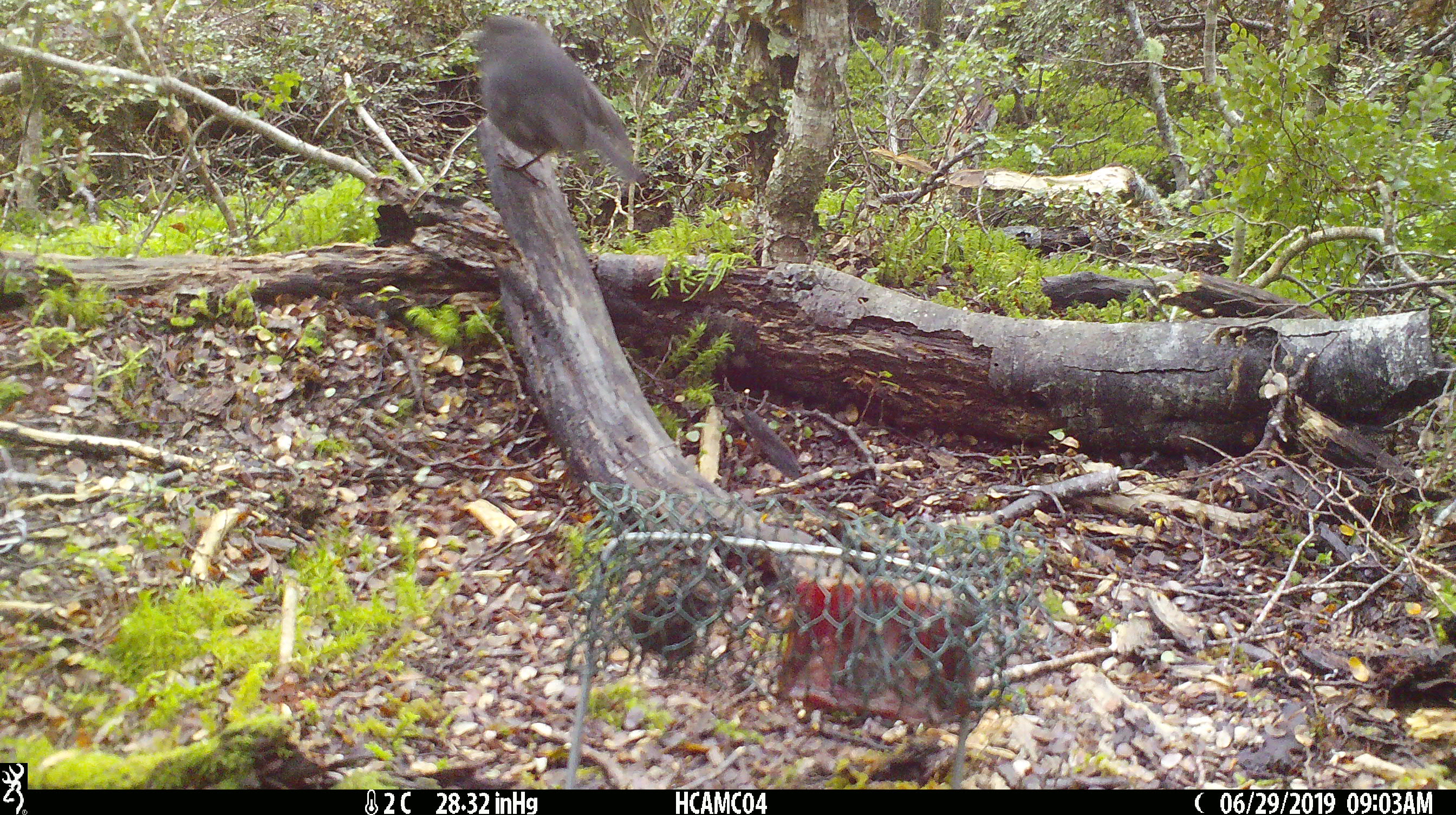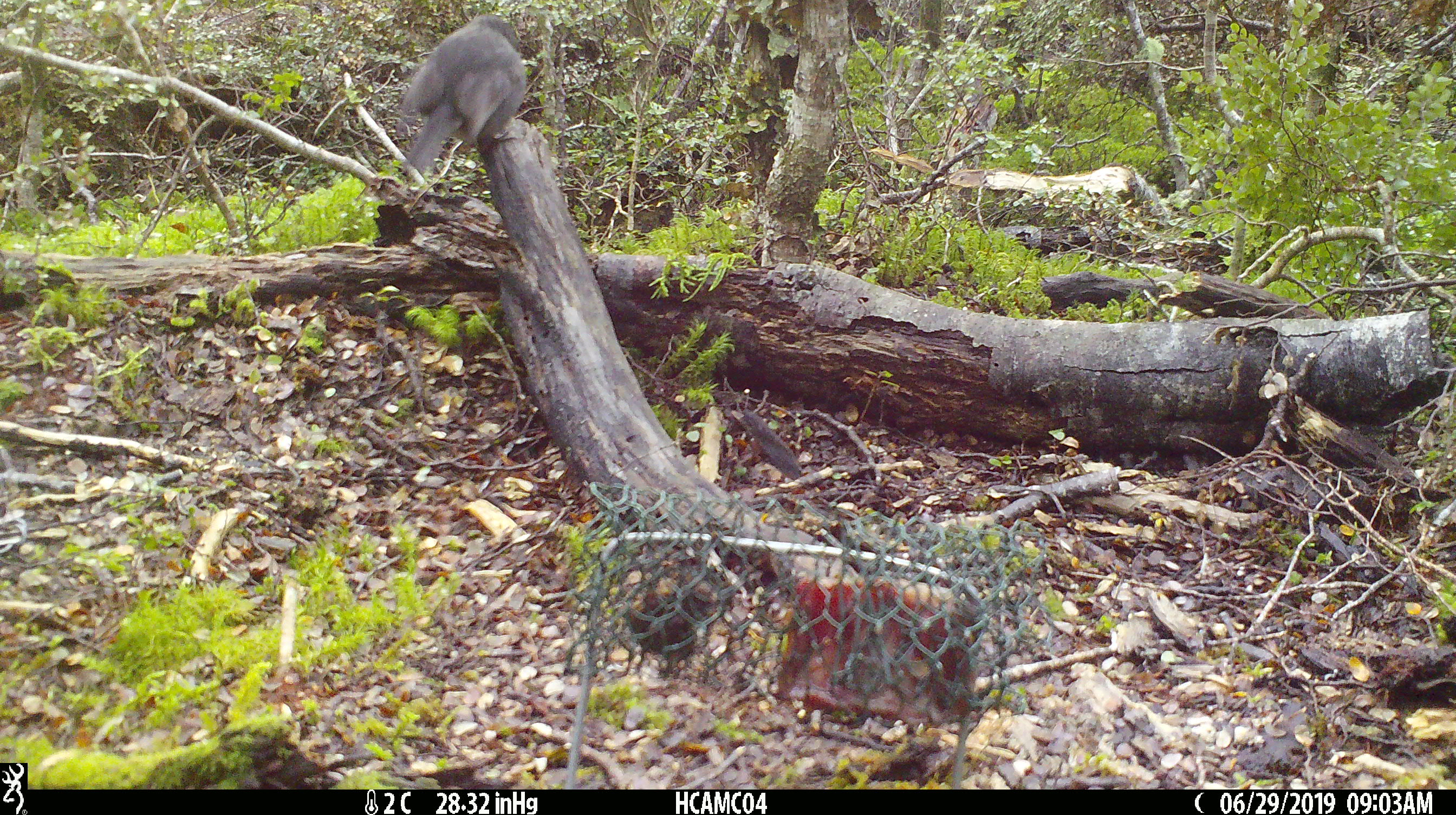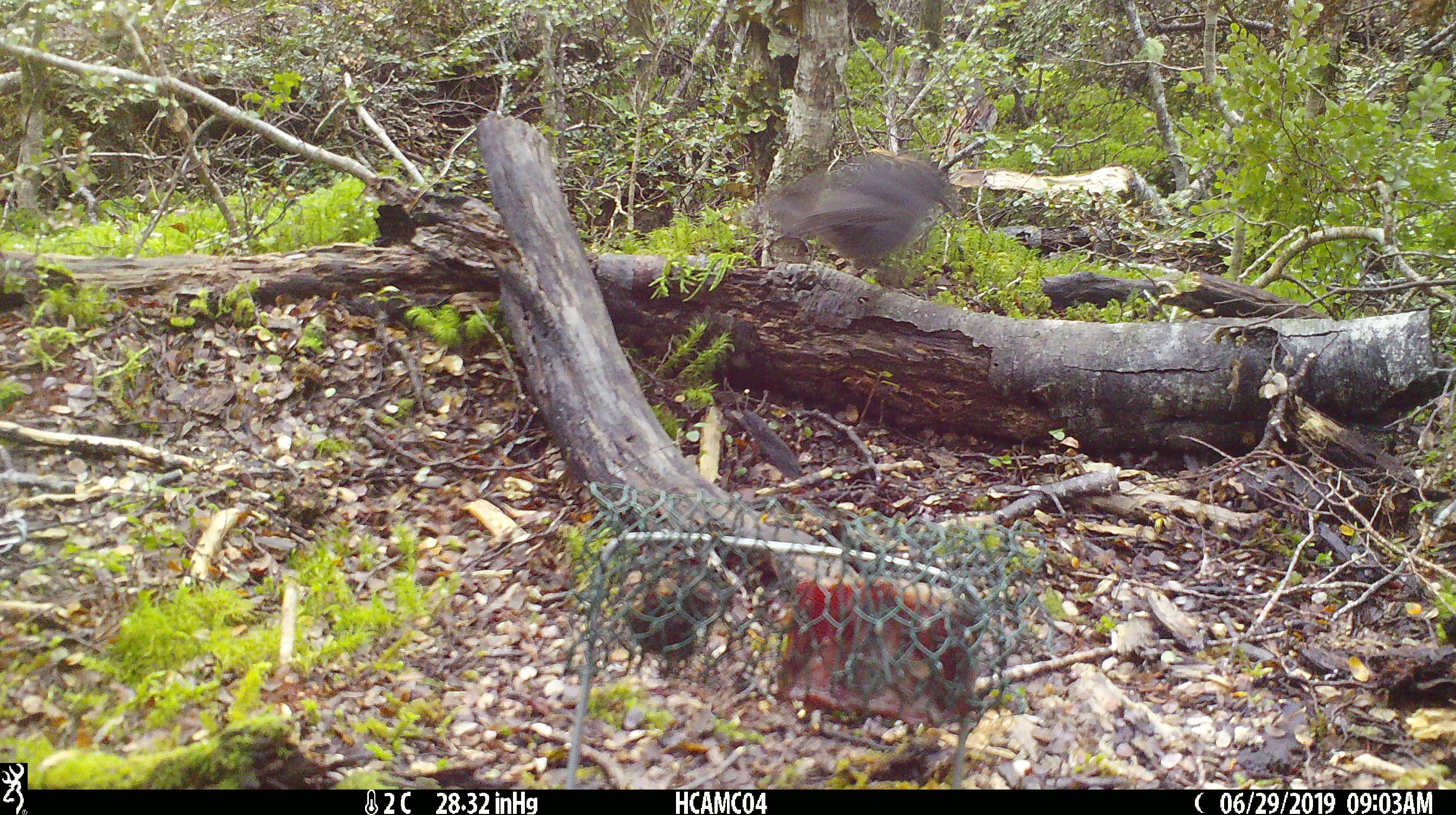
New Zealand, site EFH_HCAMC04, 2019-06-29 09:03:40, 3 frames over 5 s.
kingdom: Animalia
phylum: Chordata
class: Aves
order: Passeriformes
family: Petroicidae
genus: Petroica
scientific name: Petroica australis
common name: new zealand robin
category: robin